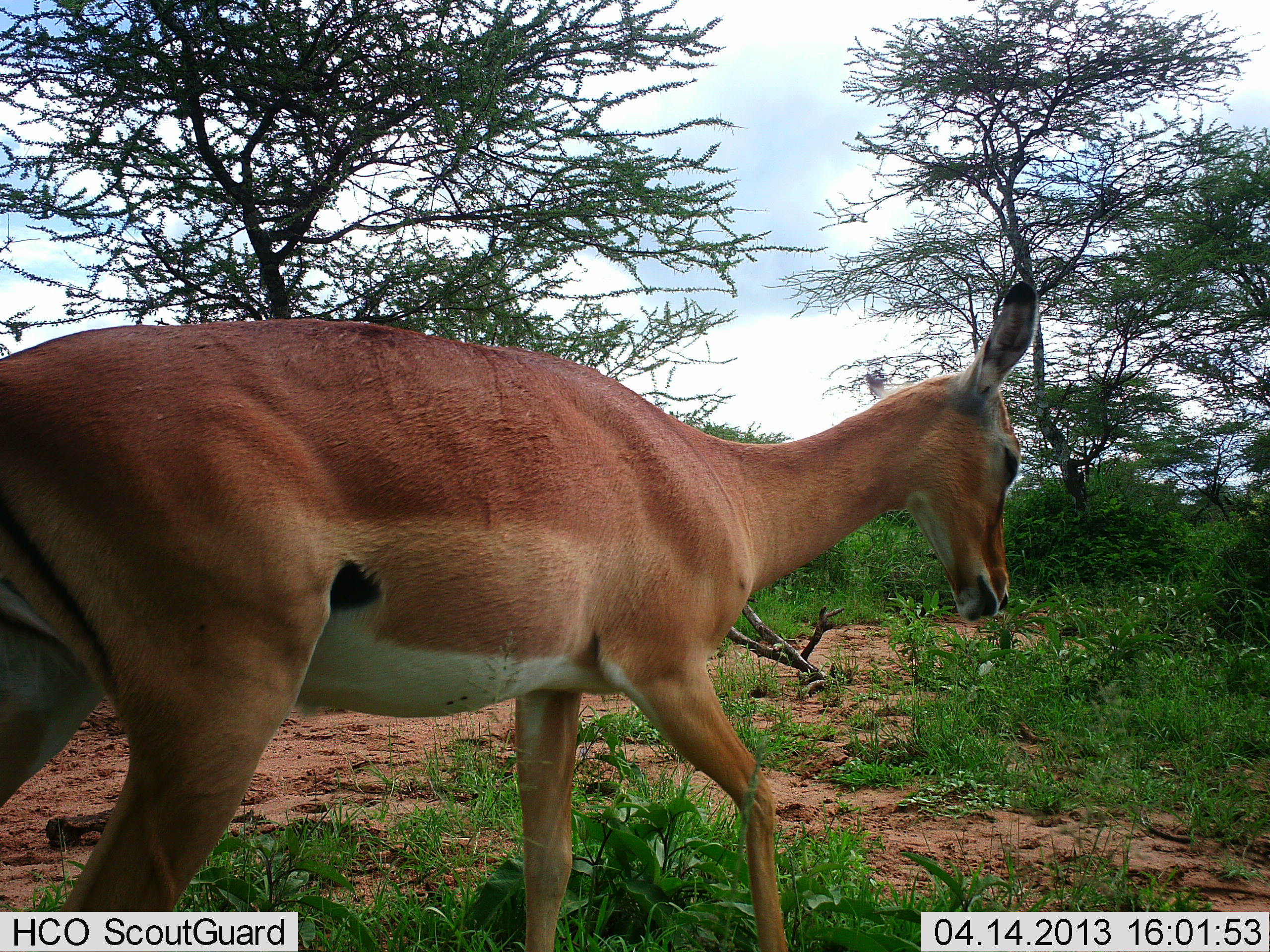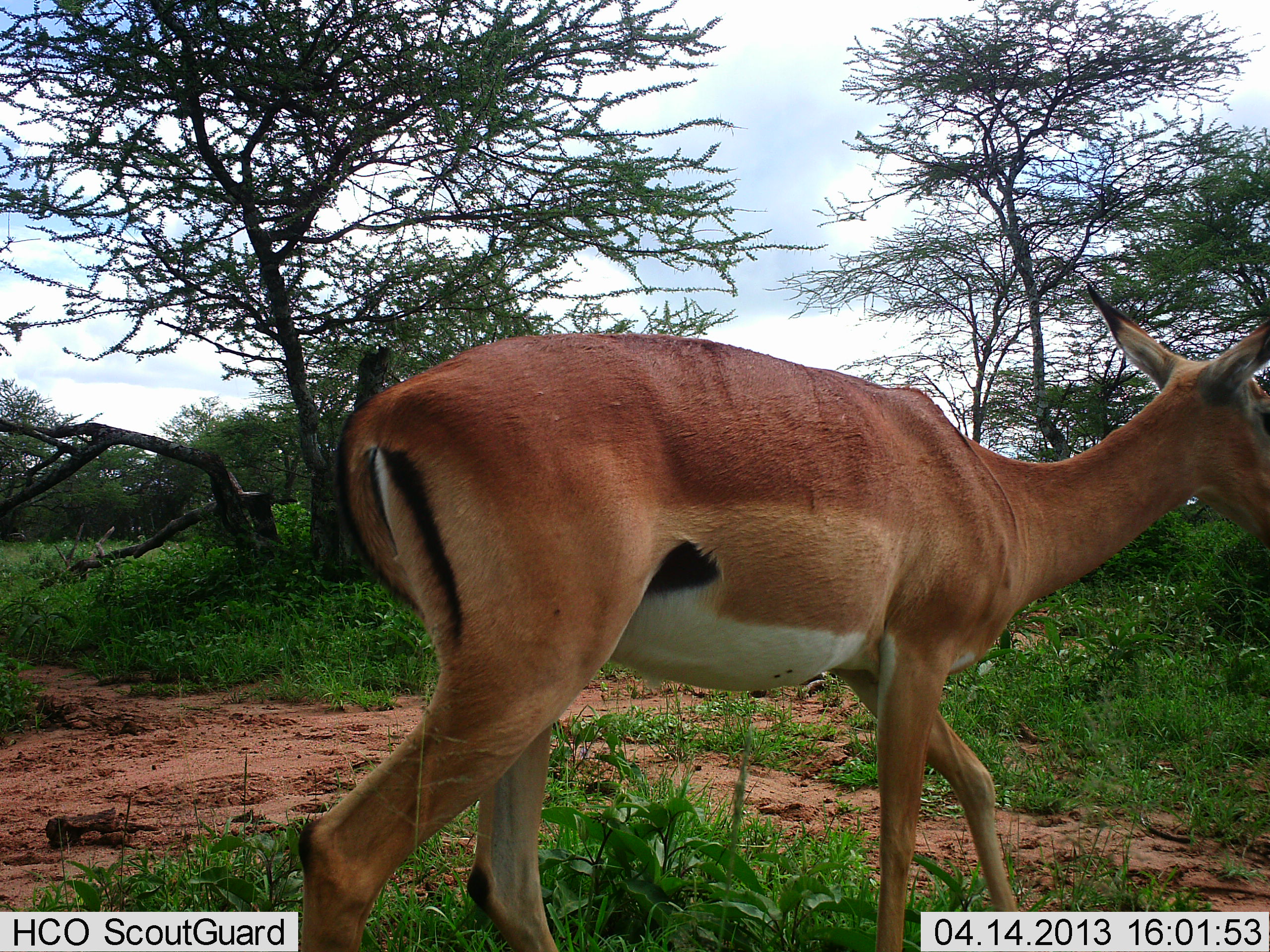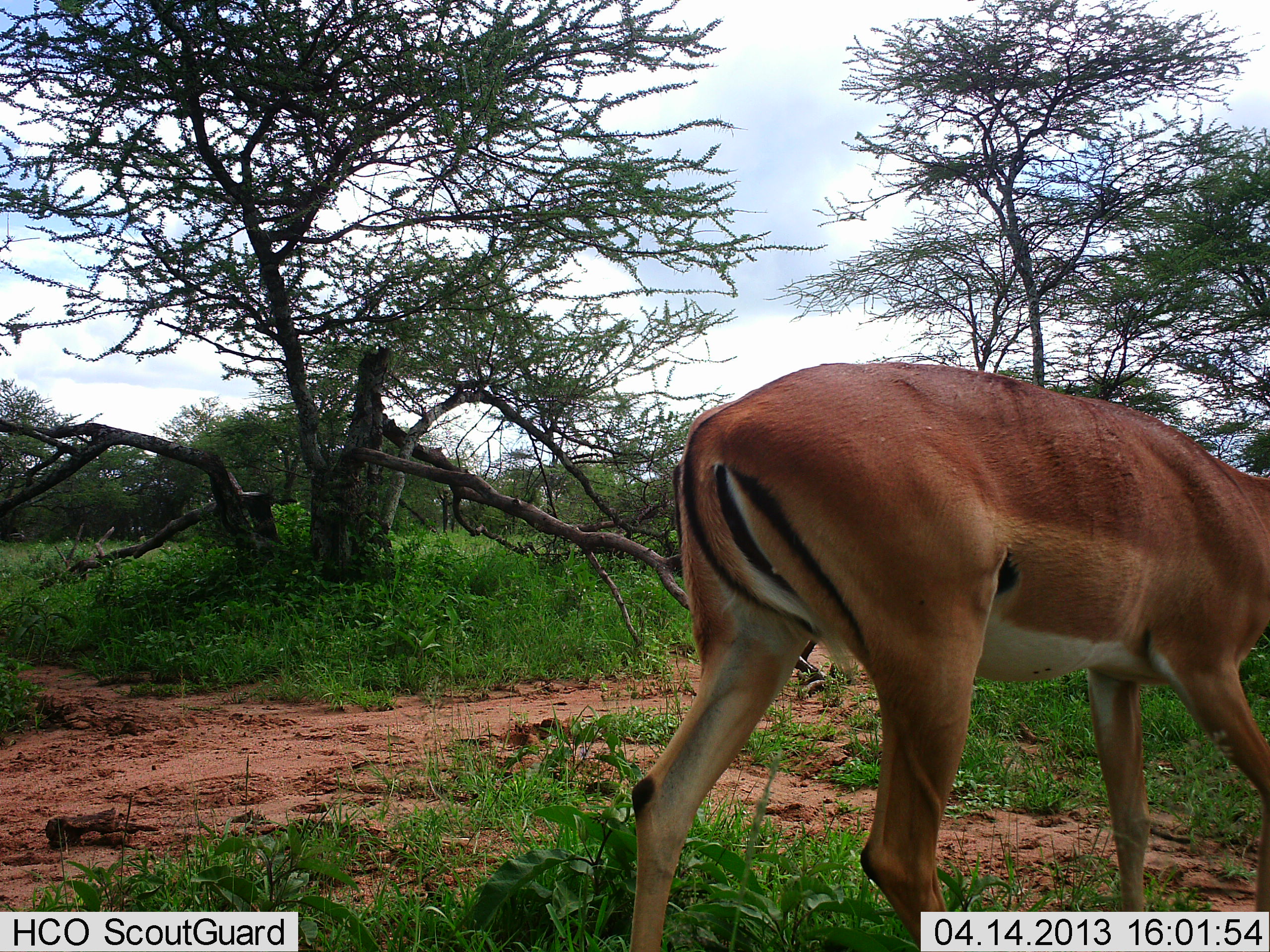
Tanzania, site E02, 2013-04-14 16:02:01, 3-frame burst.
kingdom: Animalia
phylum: Chordata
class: Mammalia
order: Artiodactyla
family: Bovidae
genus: Aepyceros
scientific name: Aepyceros melampus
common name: impala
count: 1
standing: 10%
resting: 0%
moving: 100%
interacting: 0%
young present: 0%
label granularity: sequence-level